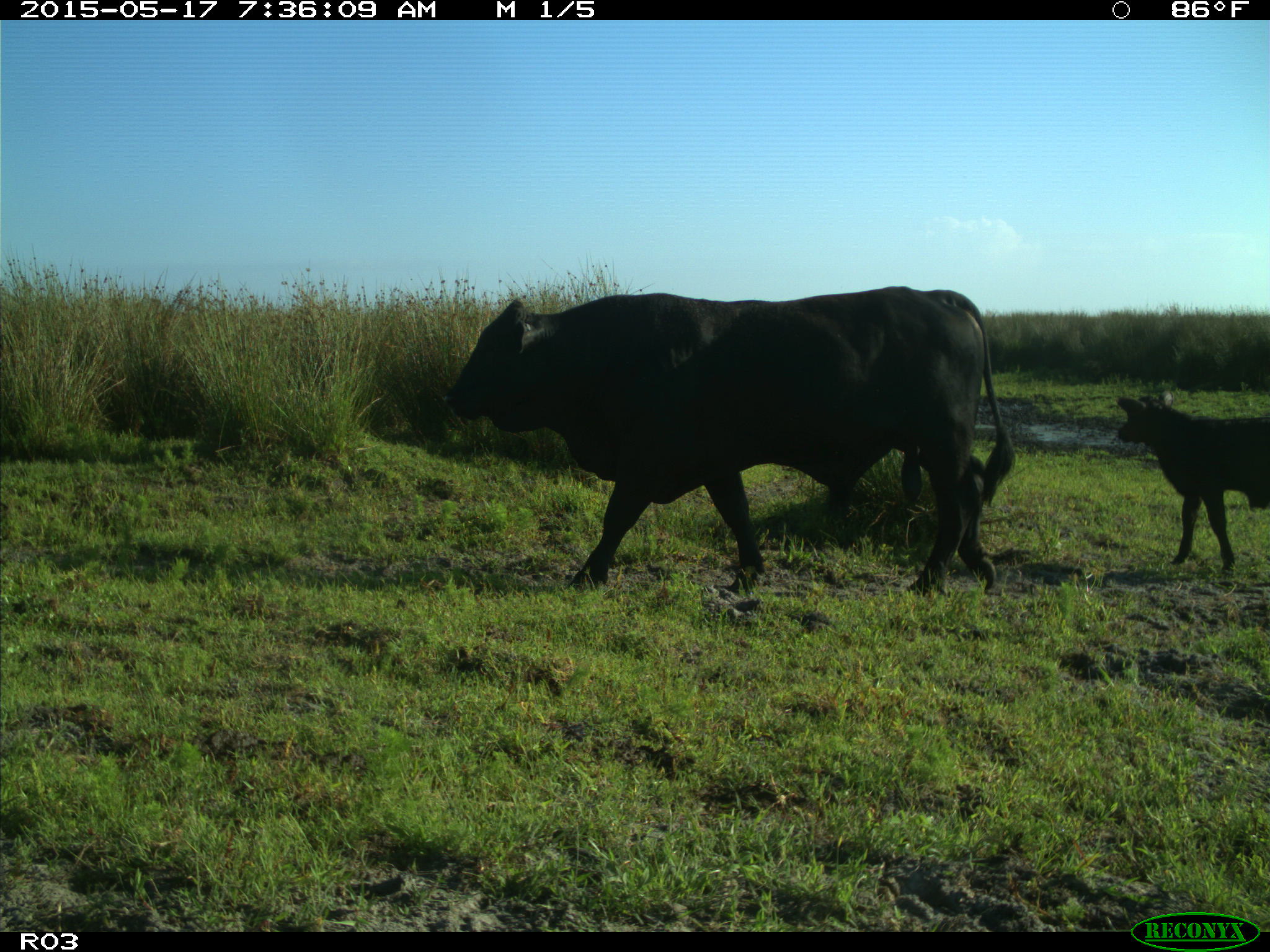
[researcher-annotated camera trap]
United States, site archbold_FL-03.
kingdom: Animalia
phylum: Chordata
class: Mammalia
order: Artiodactyla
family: Bovidae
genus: Bos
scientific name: Bos taurus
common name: domestic cow